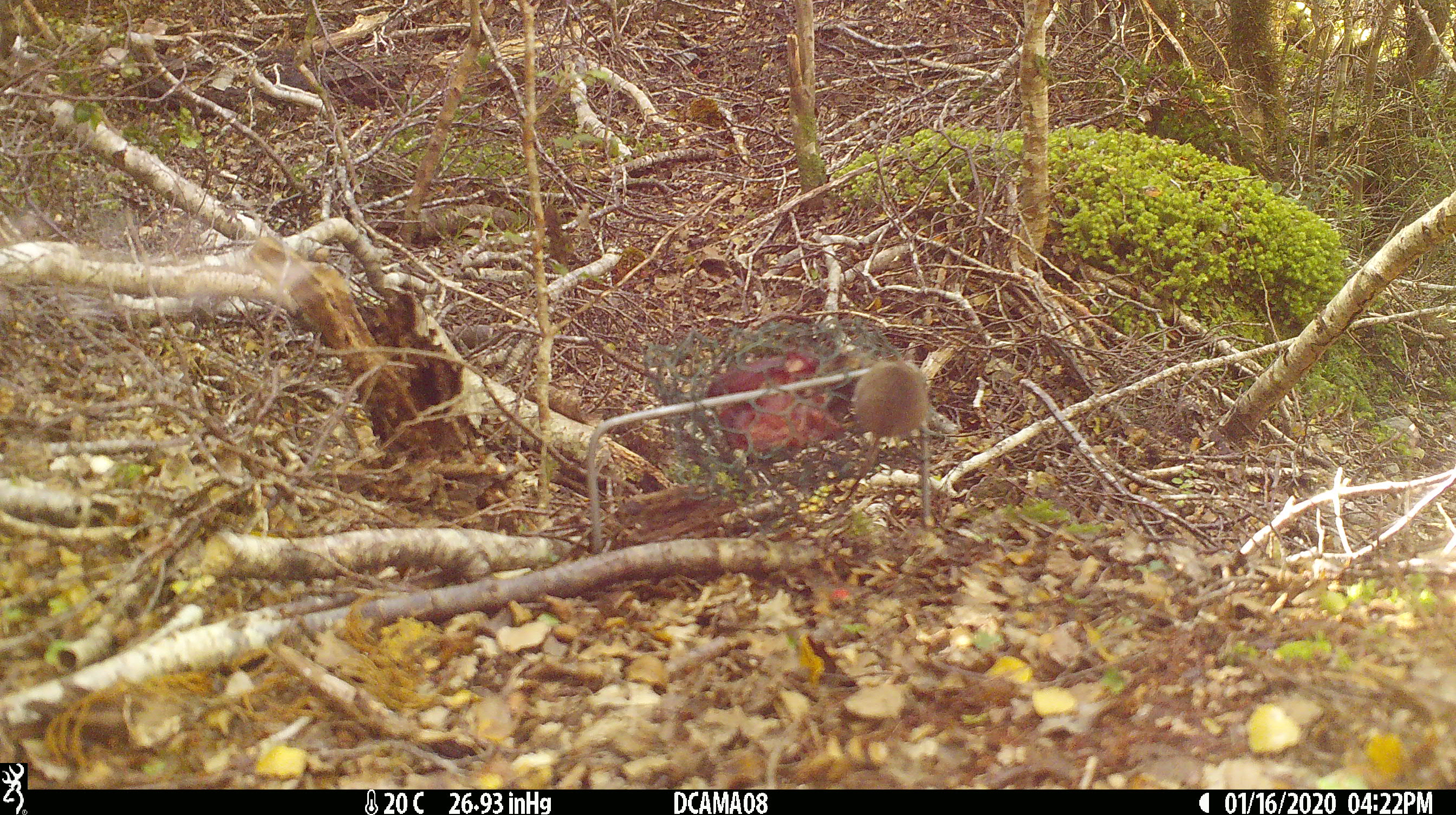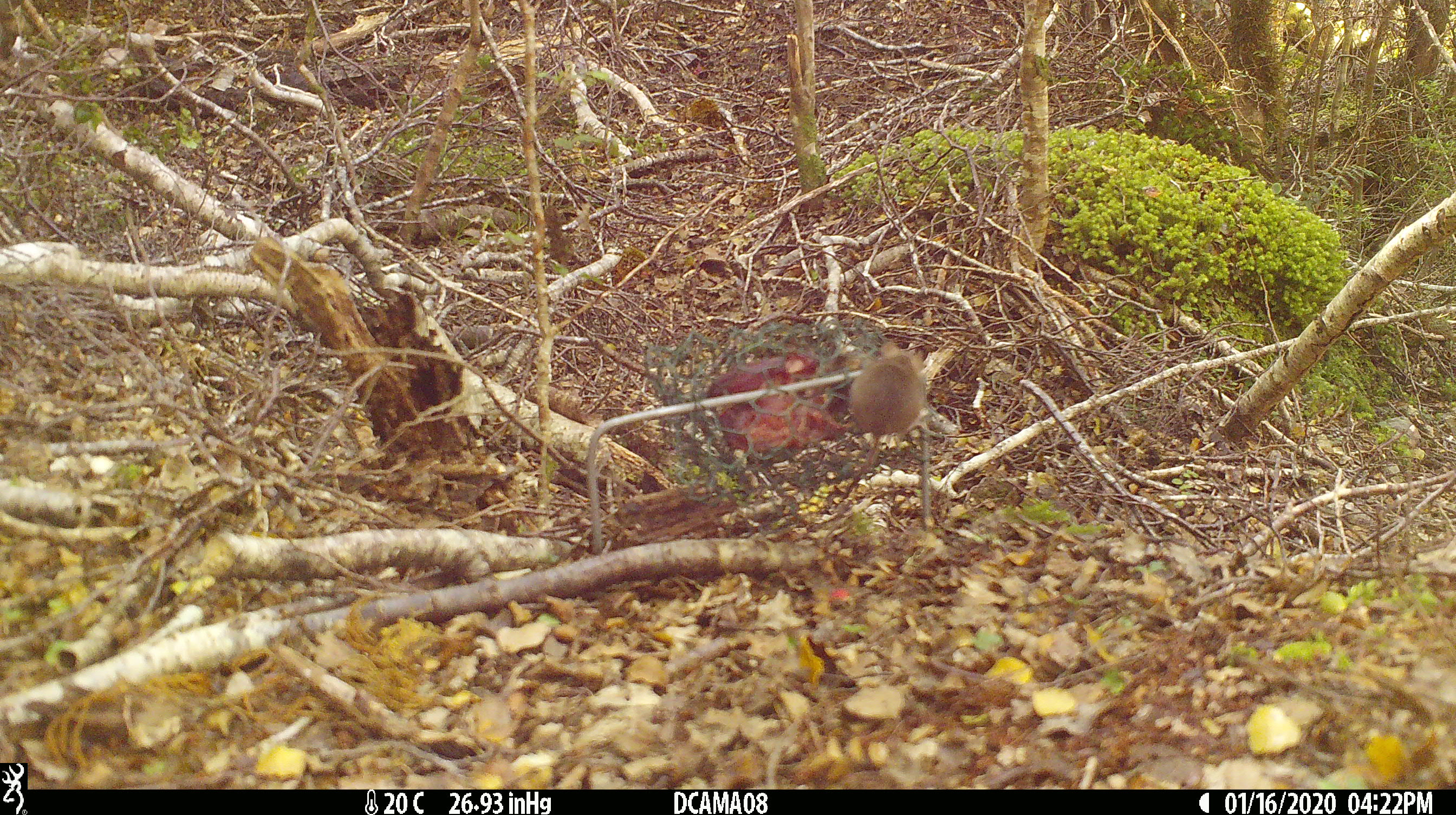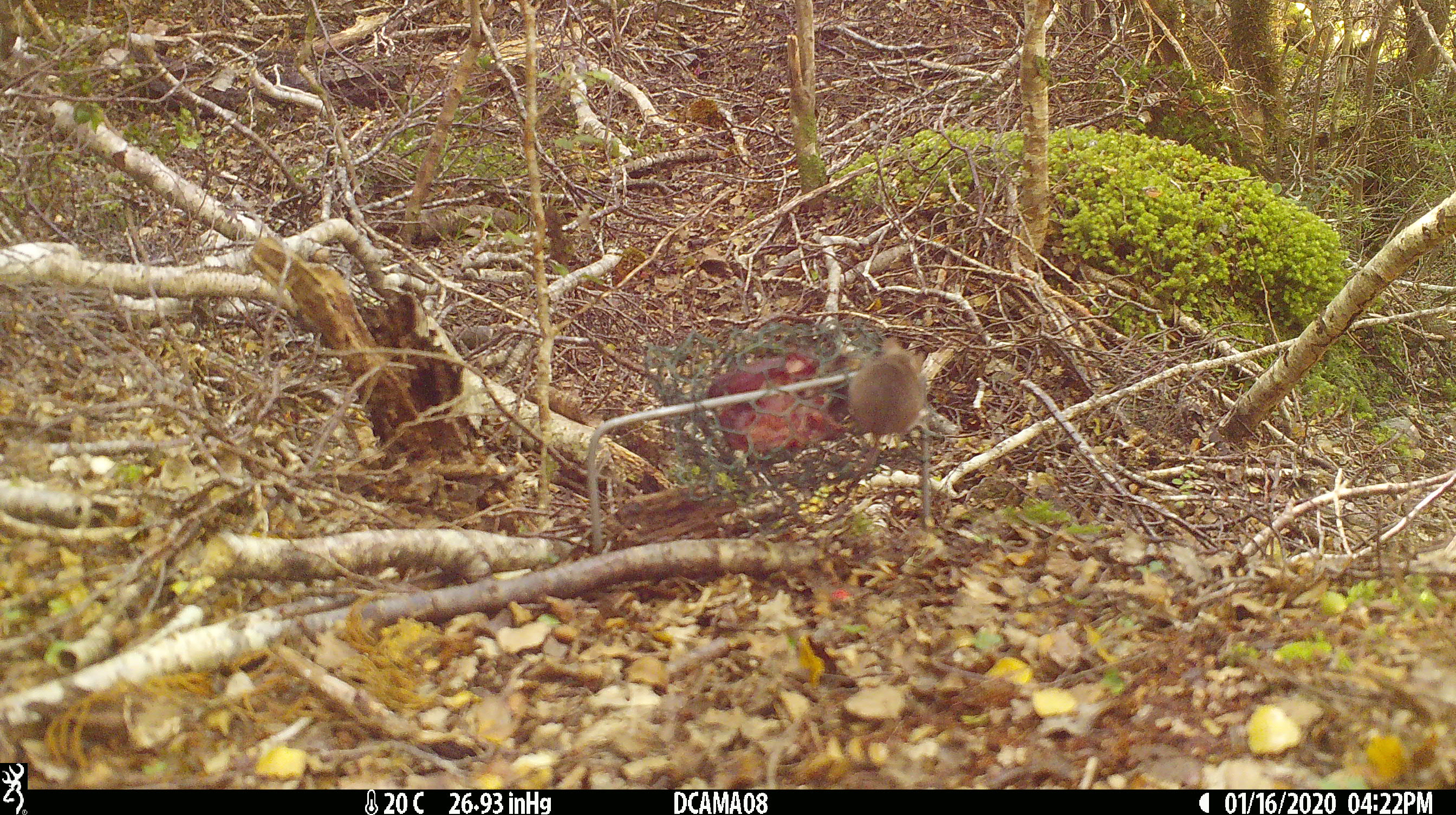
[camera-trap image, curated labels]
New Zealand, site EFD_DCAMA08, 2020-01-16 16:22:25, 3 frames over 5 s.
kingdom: Animalia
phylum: Chordata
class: Mammalia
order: Rodentia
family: Muridae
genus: Mus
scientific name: Mus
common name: mouse